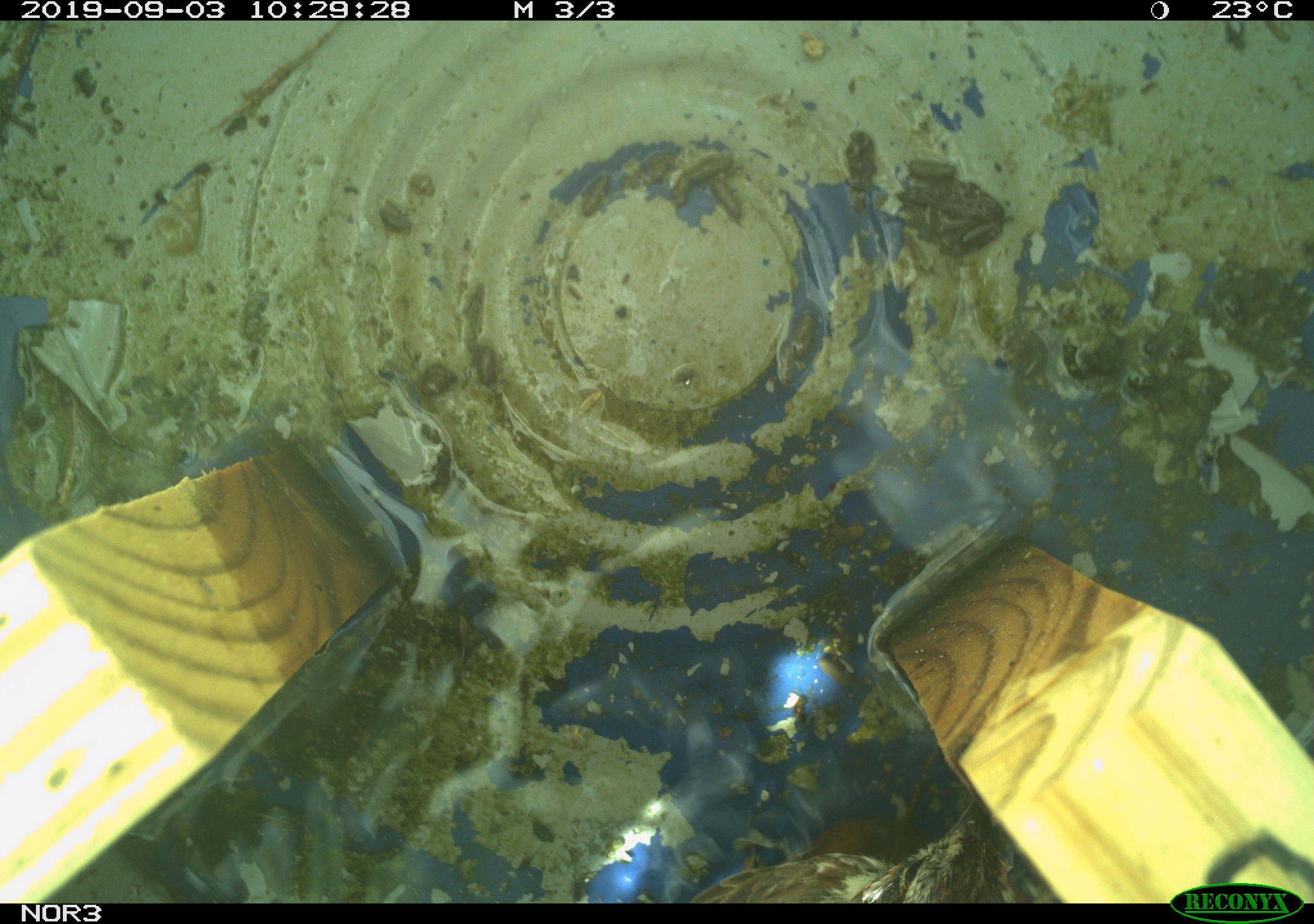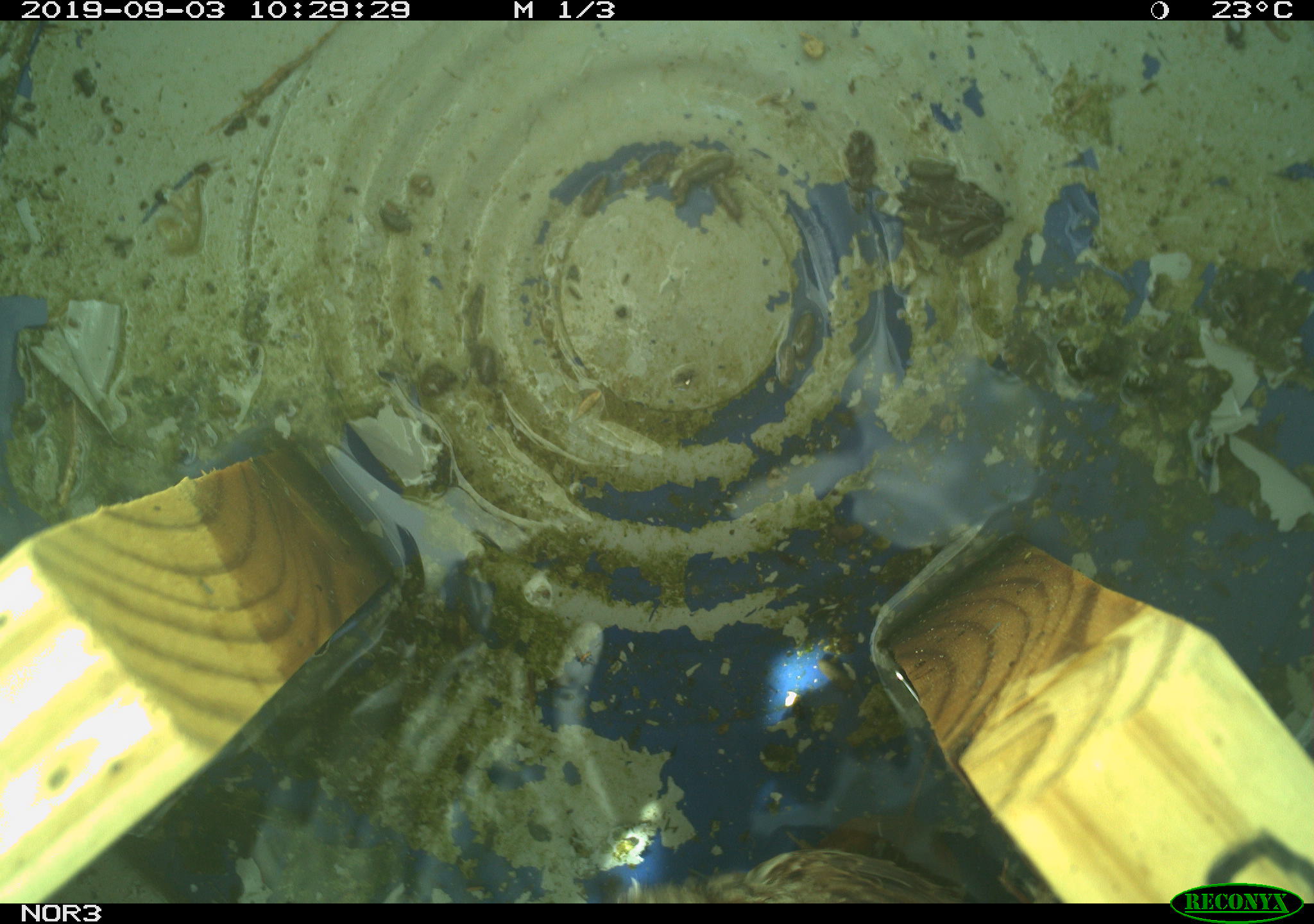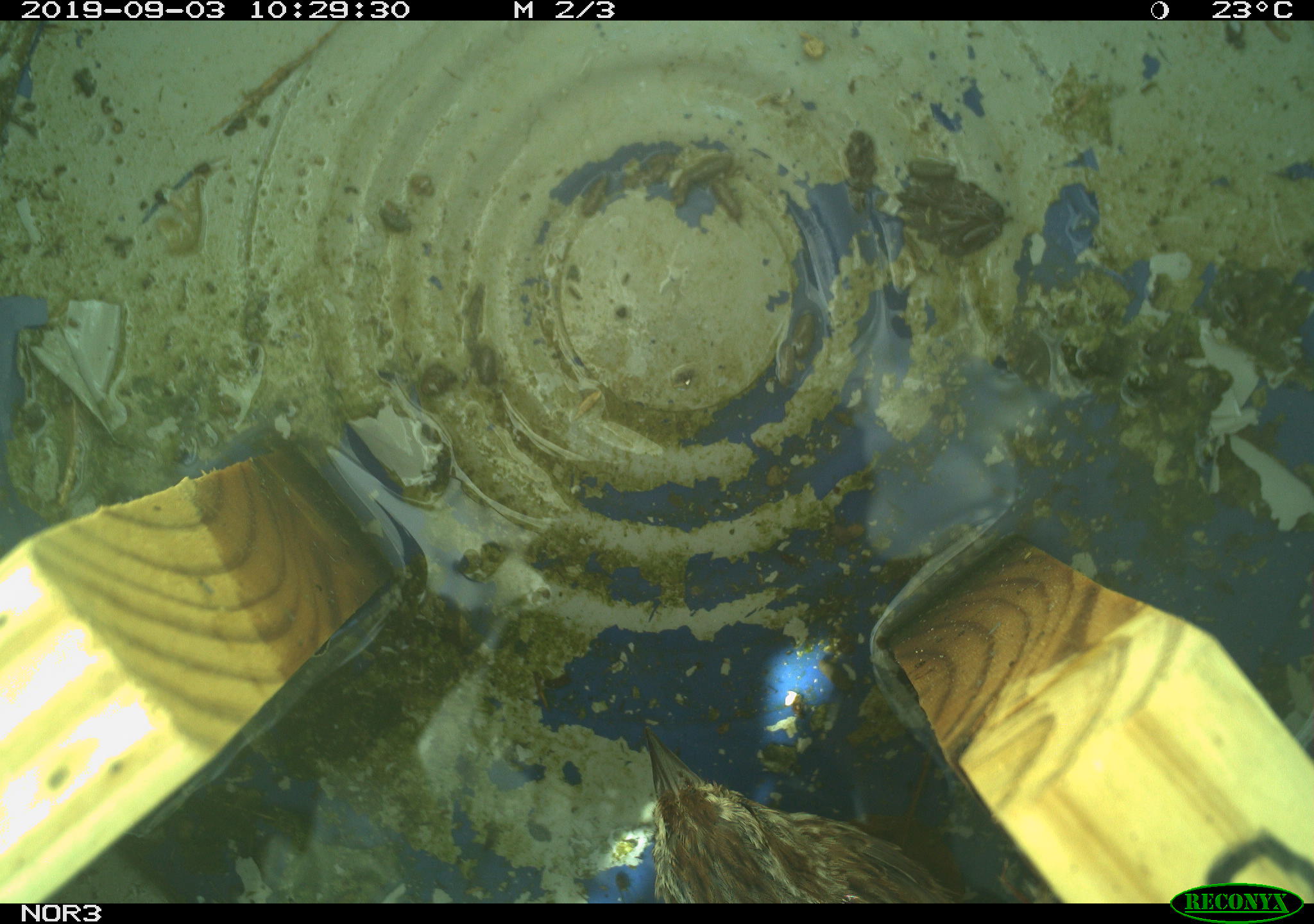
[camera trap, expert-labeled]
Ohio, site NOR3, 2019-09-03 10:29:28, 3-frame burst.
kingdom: Animalia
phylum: Chordata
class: Aves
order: Passeriformes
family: Passerellidae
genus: Melospiza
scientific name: Melospiza melodia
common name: song sparrow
Song sparrow (Melospiza melodia).